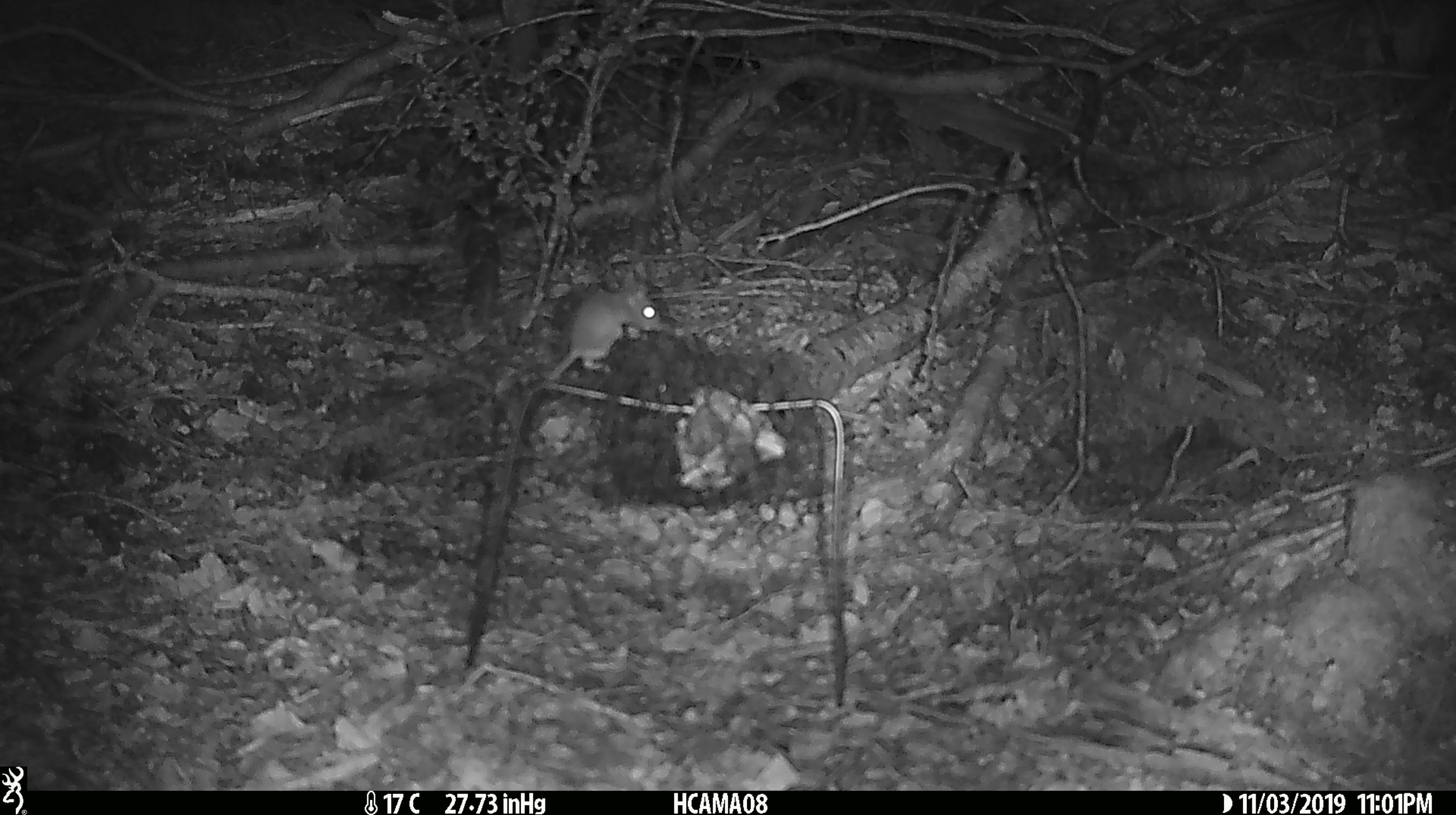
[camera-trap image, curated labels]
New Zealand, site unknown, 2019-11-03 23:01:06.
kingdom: Animalia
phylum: Chordata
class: Mammalia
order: Rodentia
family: Muridae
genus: Mus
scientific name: Mus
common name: mouse